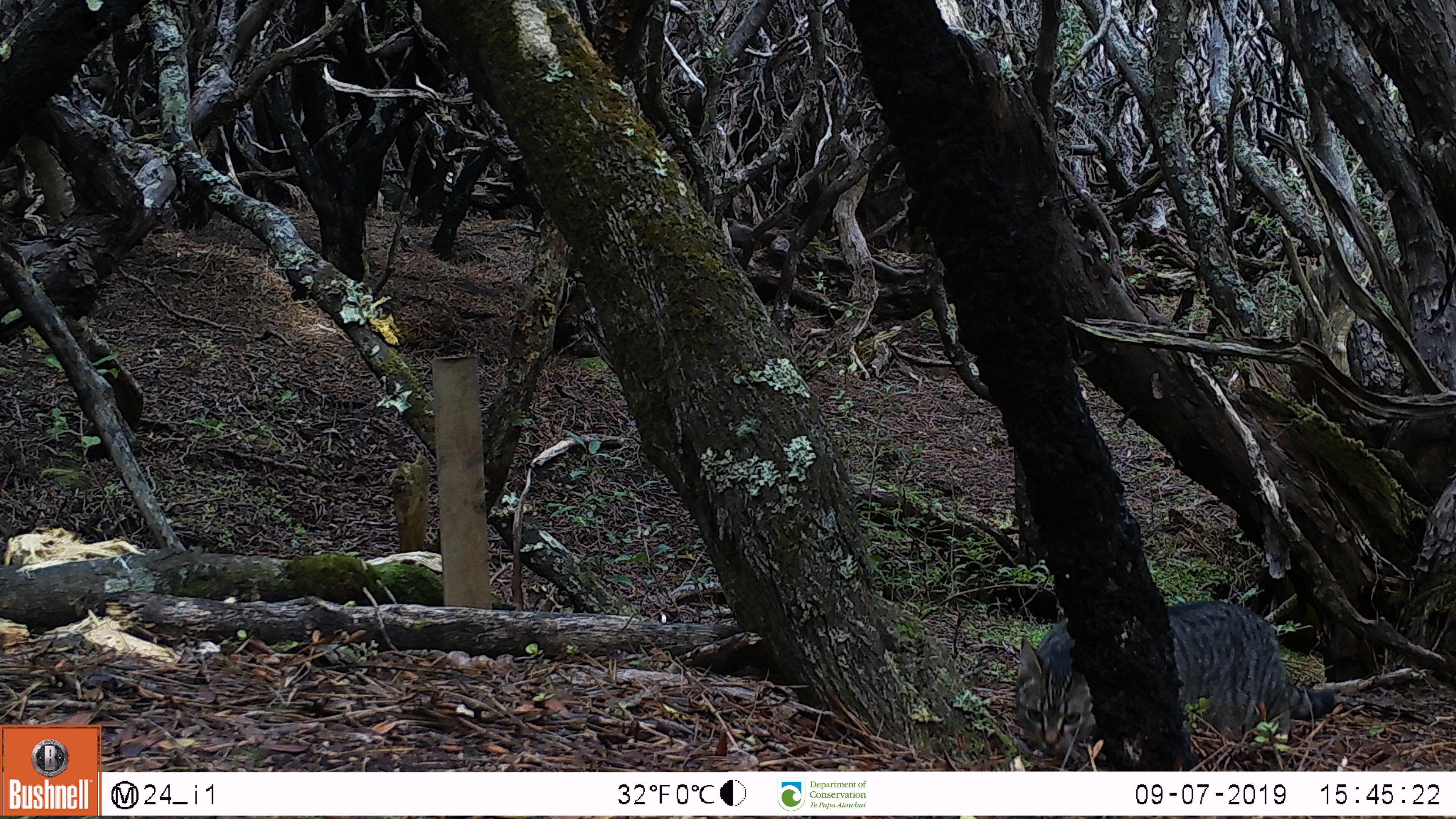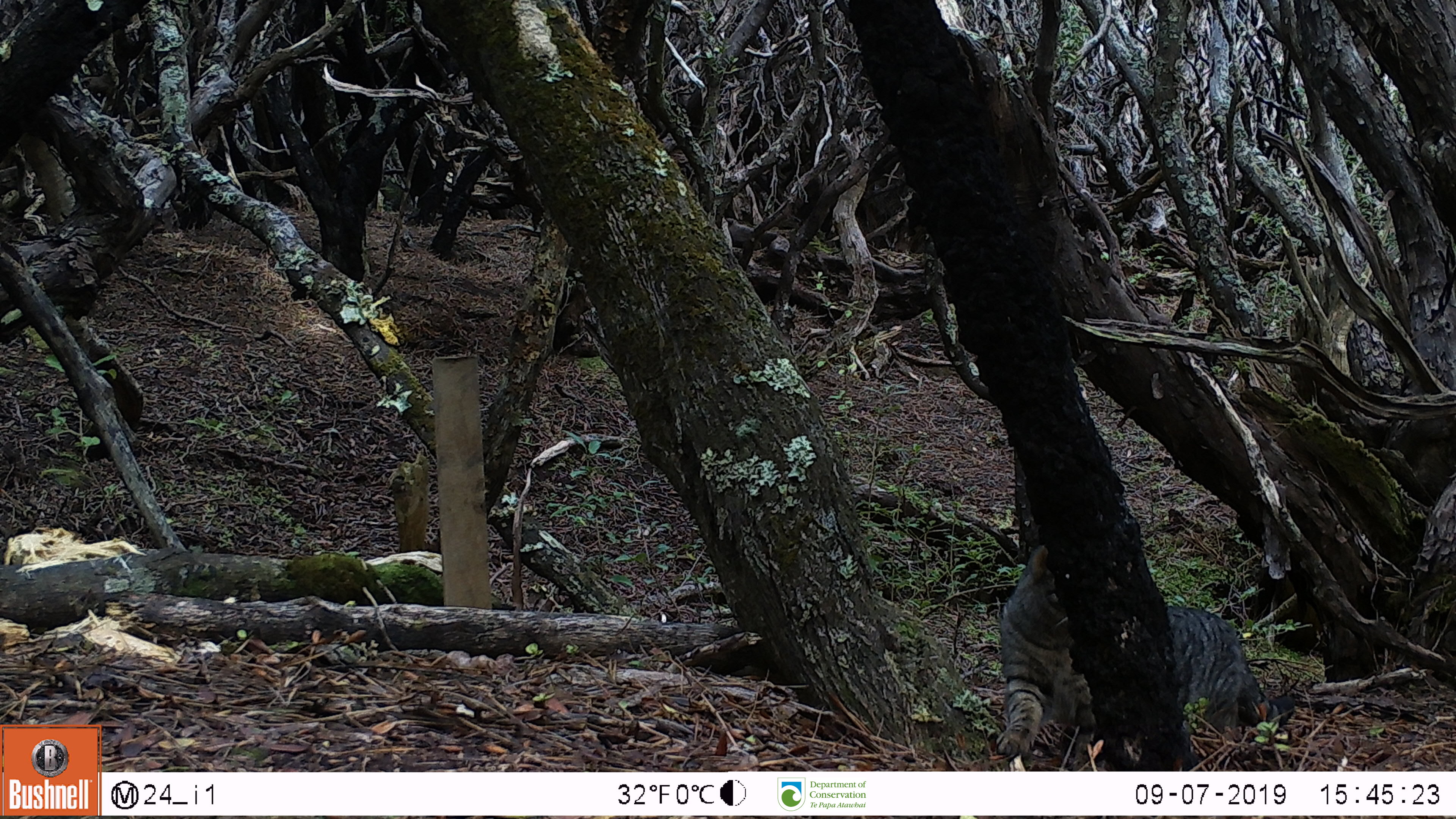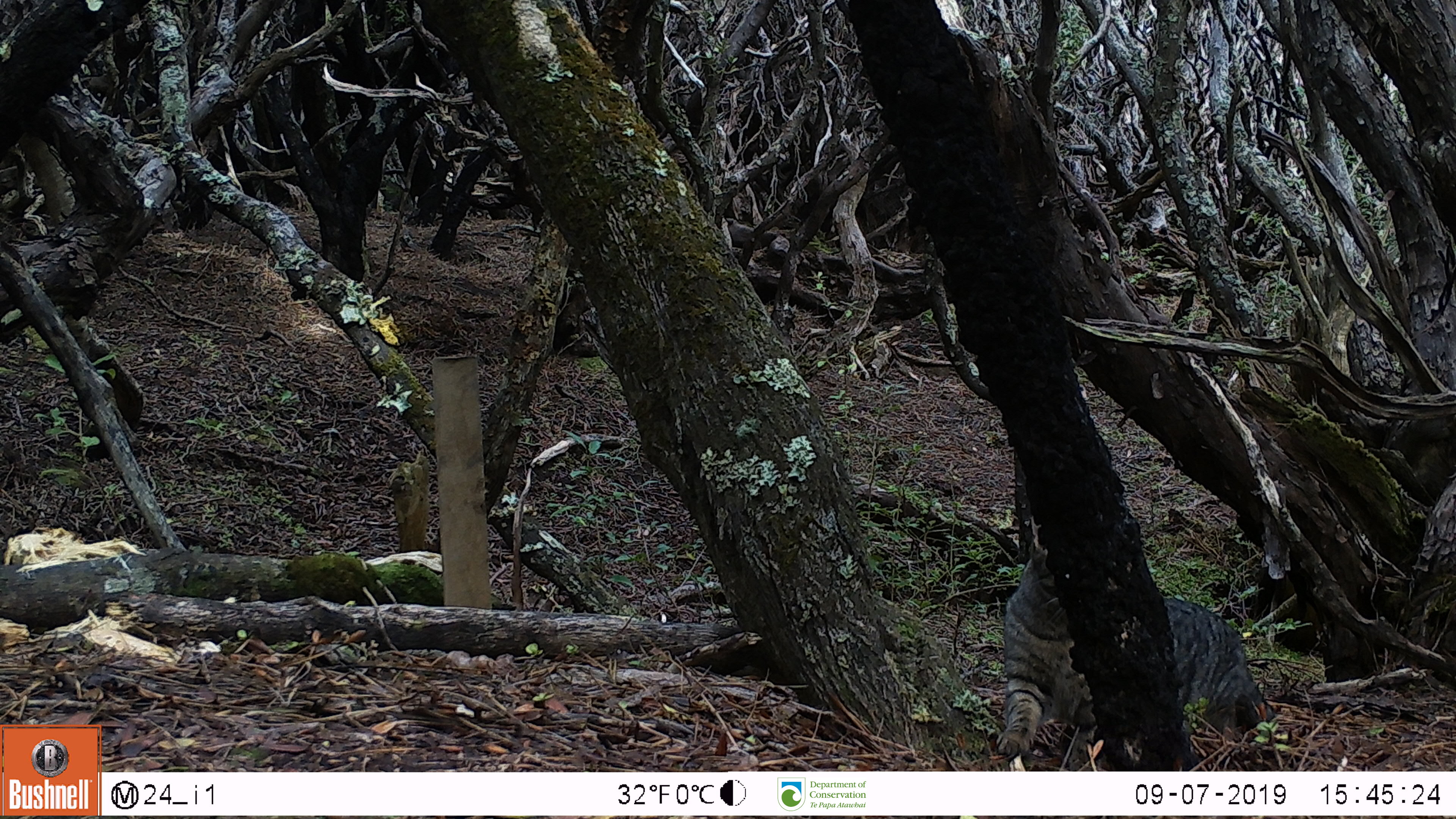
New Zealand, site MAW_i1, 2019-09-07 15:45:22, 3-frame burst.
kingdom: Animalia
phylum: Chordata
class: Mammalia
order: Carnivora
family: Felidae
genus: Felis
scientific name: Felis catus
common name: domestic cat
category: cat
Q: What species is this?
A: Cat (domestic cat) (Felis catus).